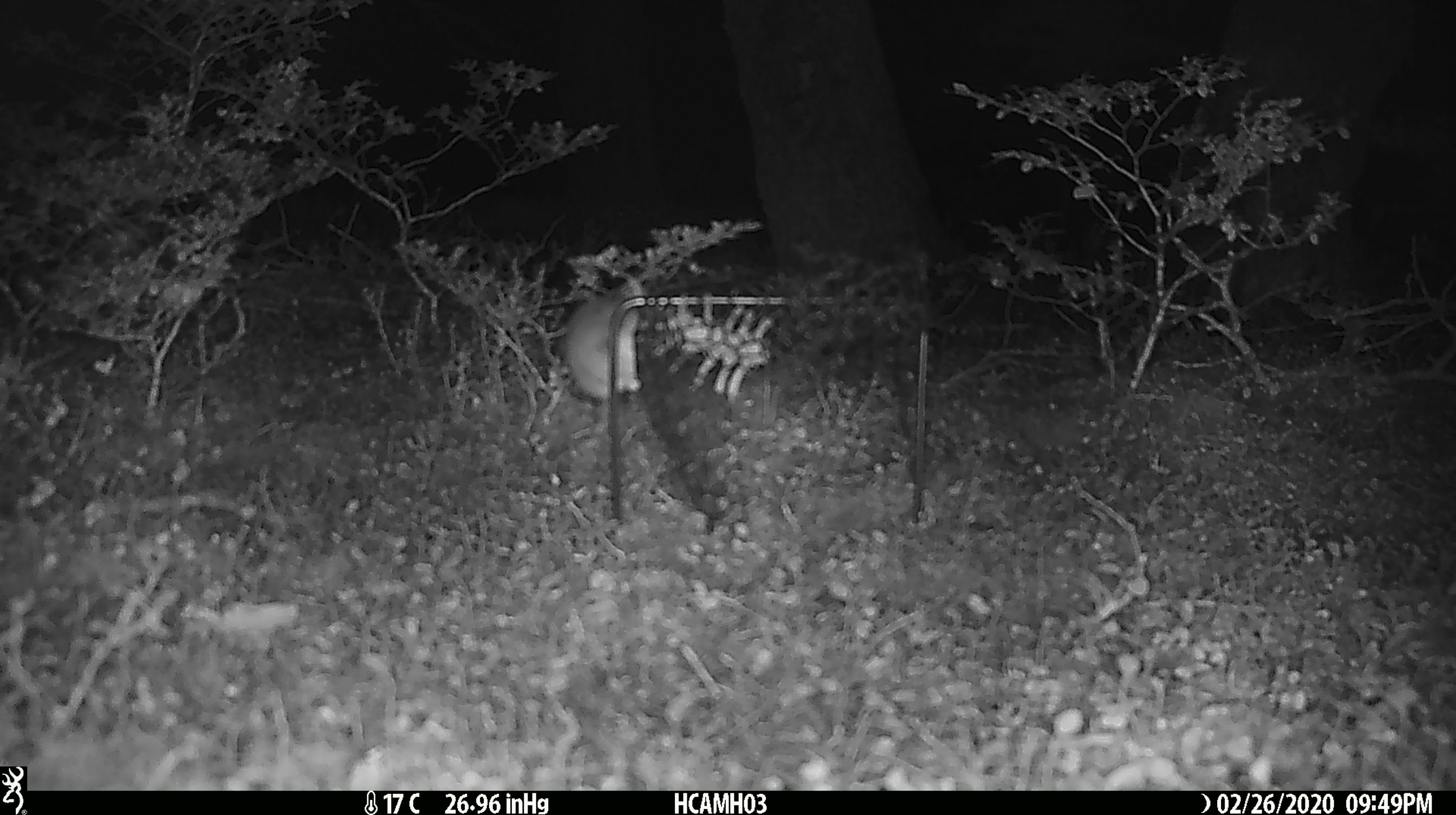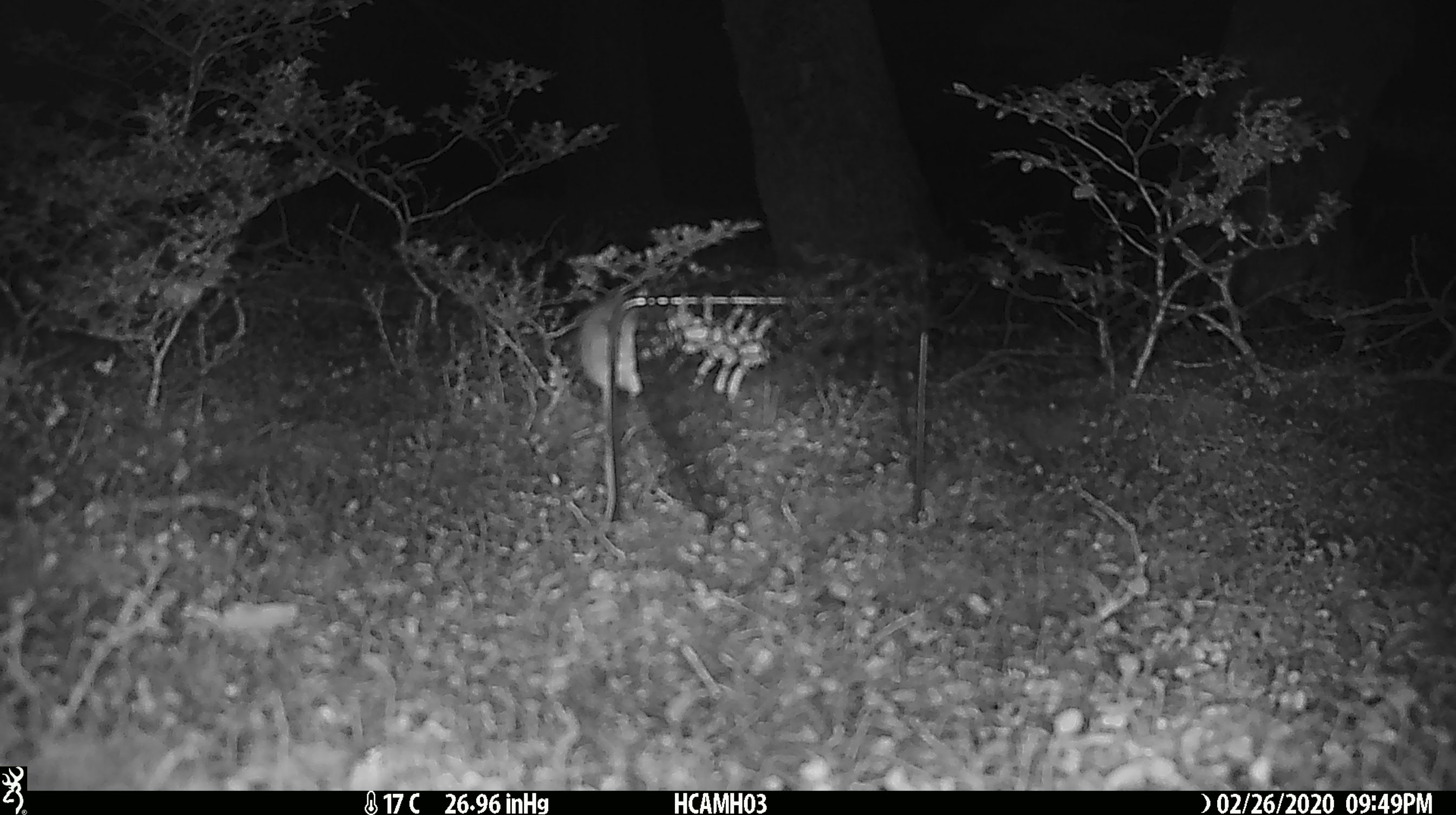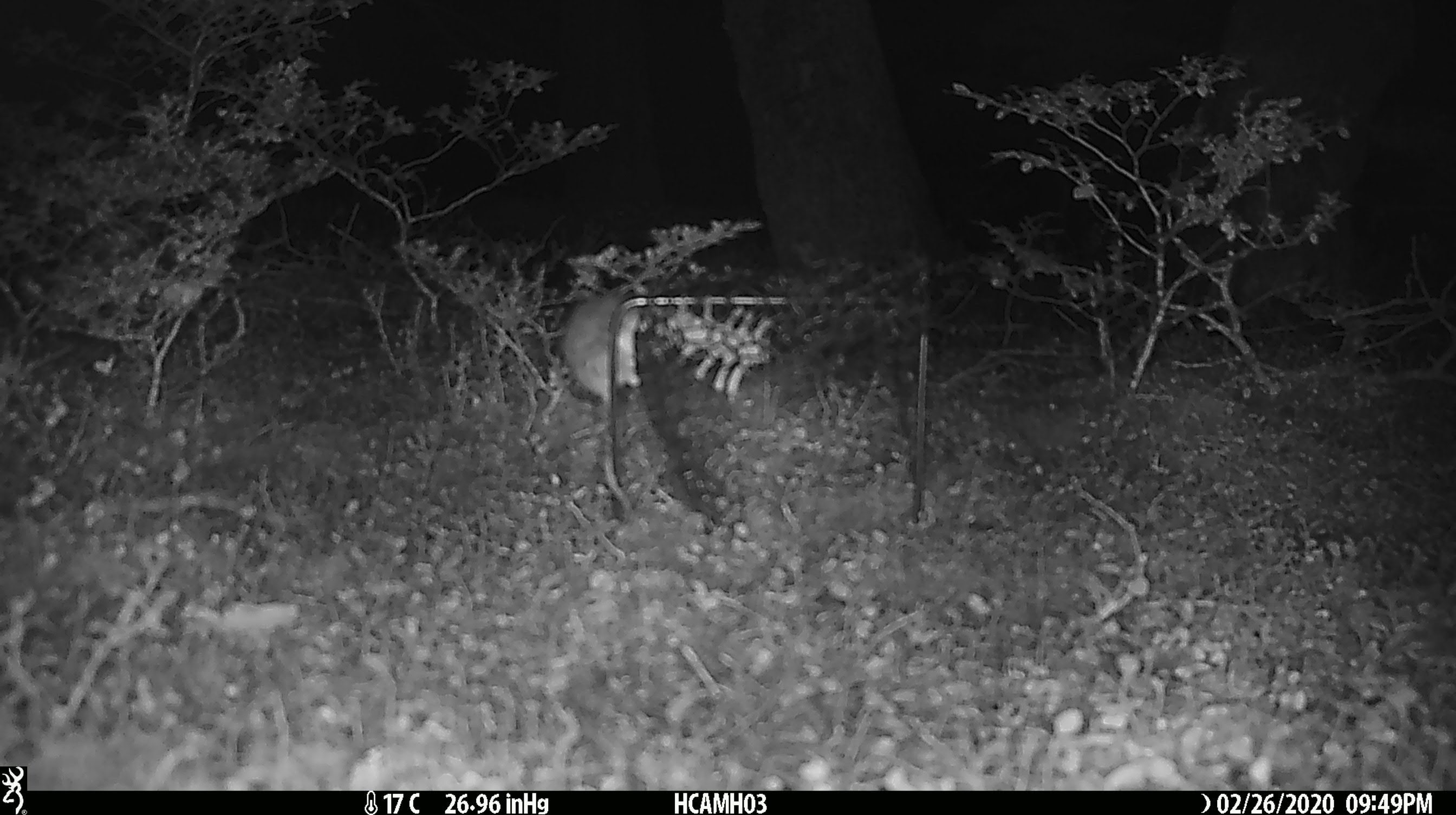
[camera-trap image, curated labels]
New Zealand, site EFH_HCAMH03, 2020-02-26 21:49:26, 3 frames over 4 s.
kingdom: Animalia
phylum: Chordata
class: Mammalia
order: Rodentia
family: Muridae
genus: Mus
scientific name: Mus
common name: mouse